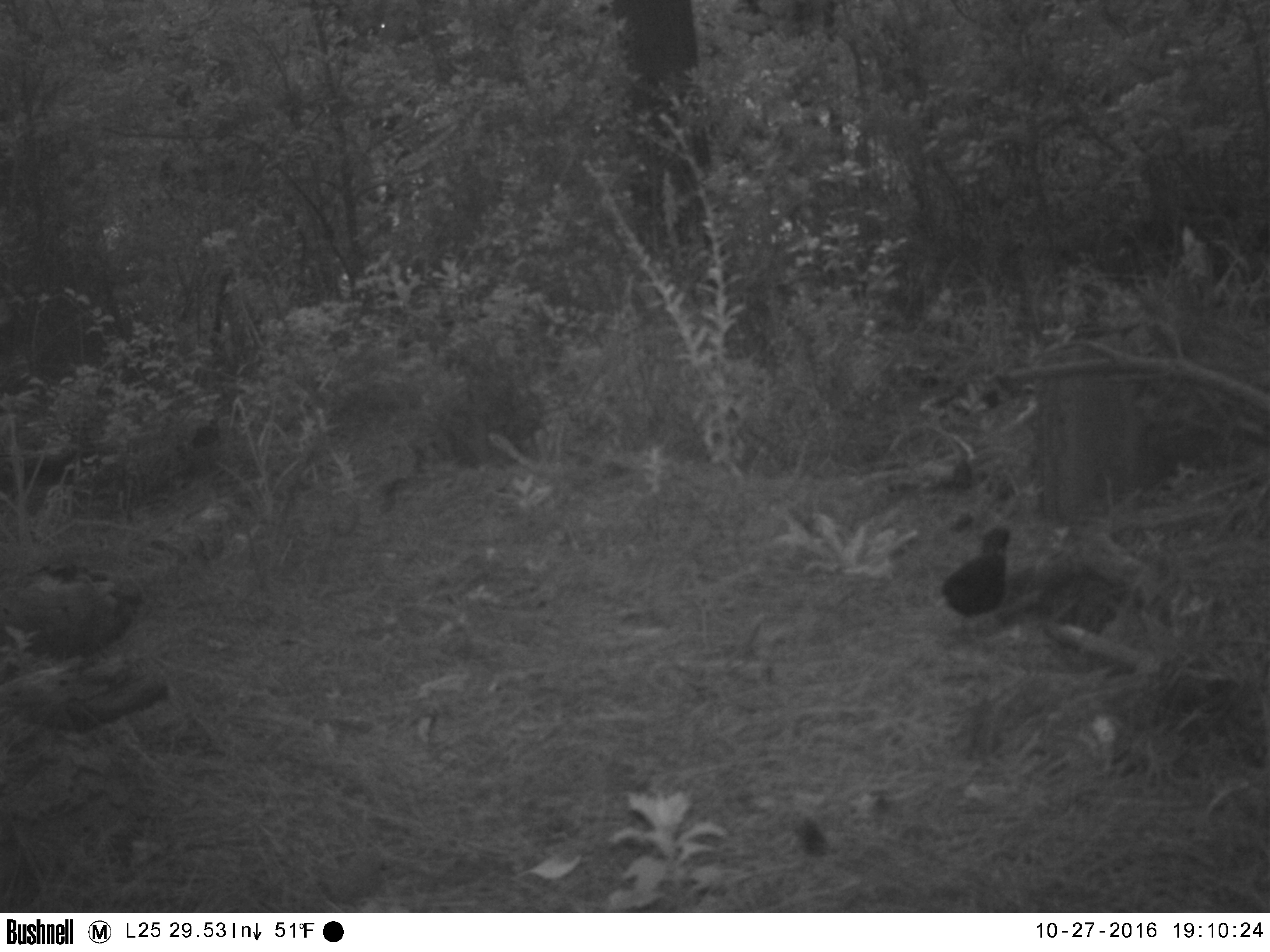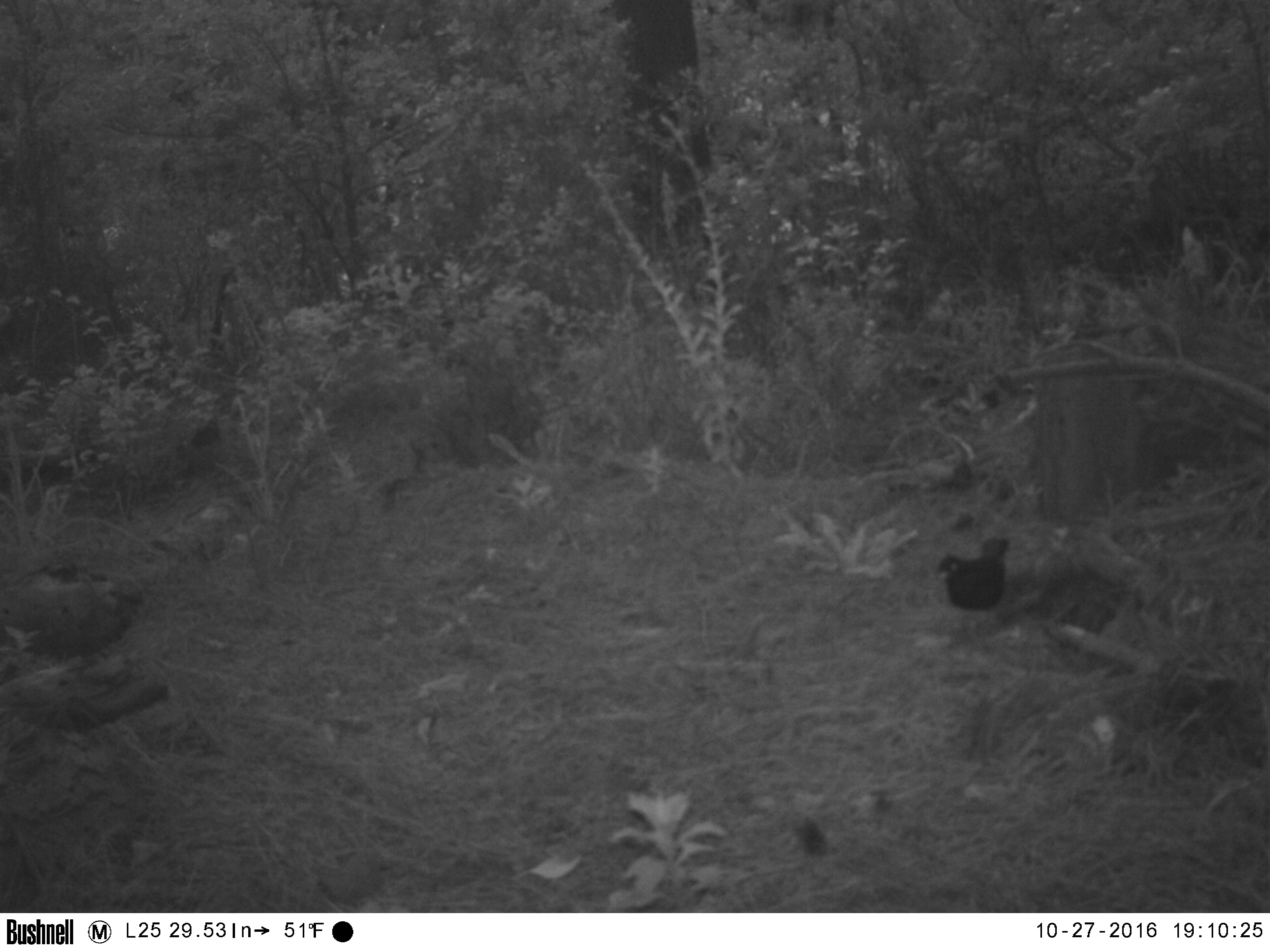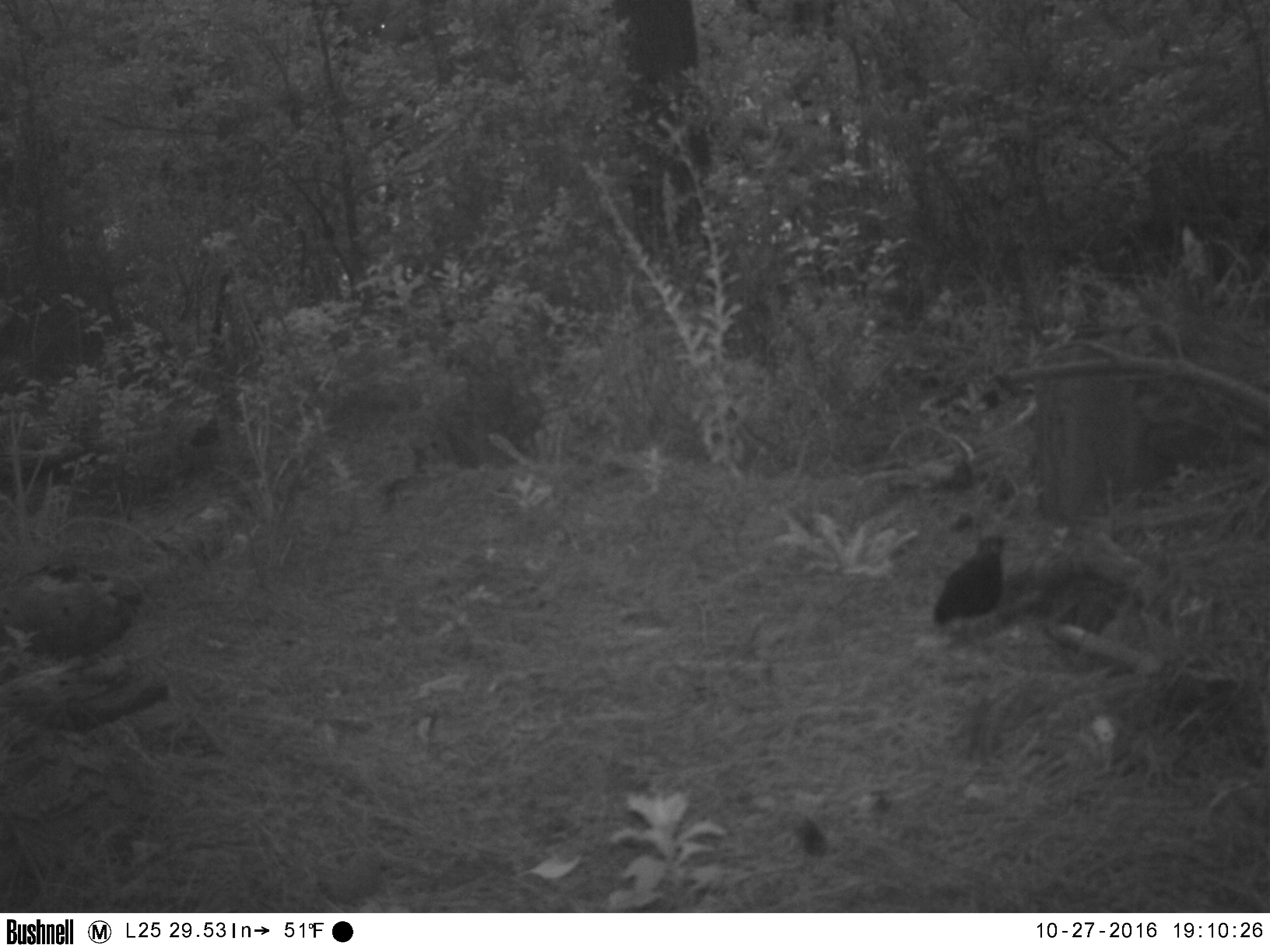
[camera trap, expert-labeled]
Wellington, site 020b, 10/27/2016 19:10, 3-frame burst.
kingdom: Animalia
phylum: Chordata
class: Aves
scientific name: Aves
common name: bird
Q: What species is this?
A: Bird (Aves).